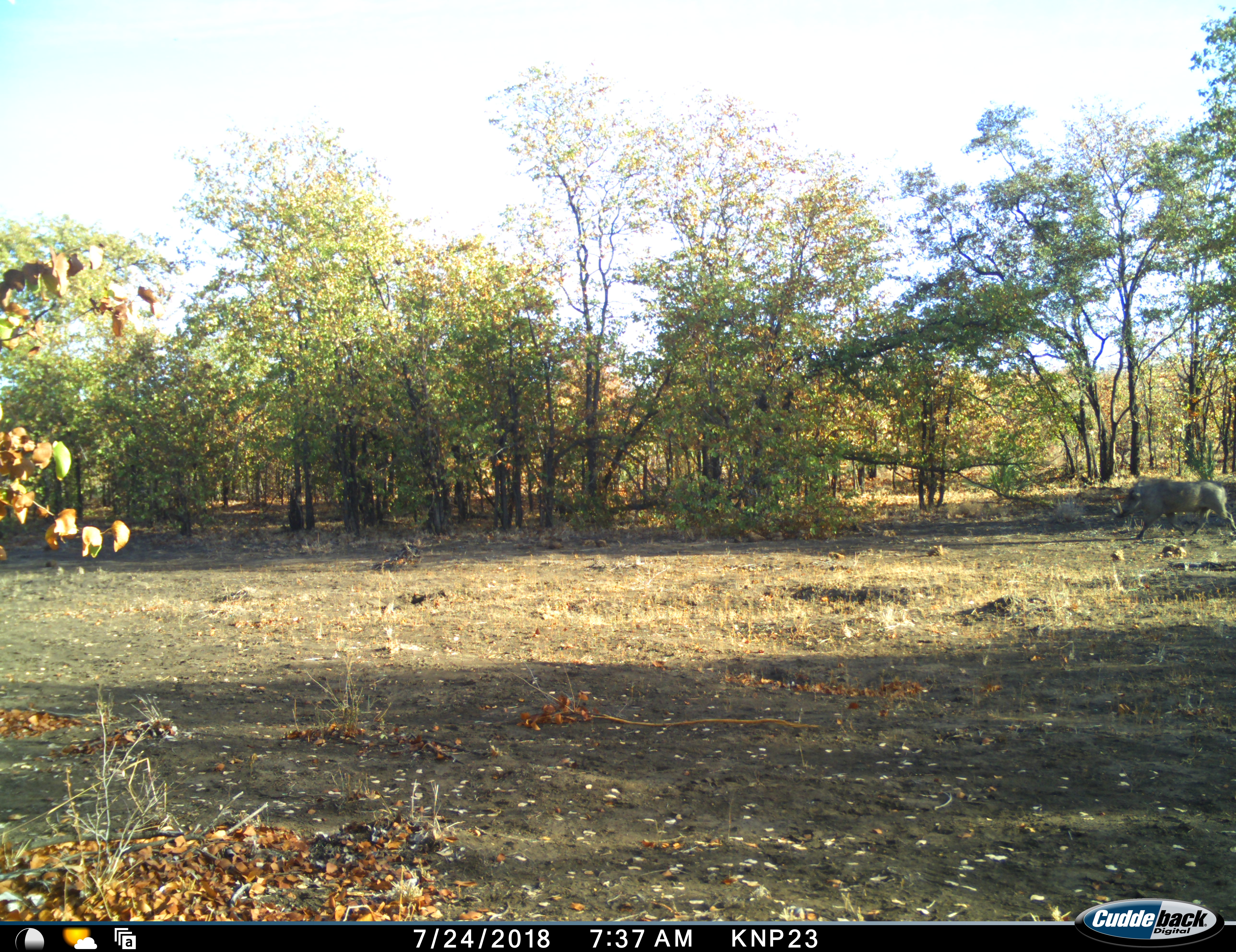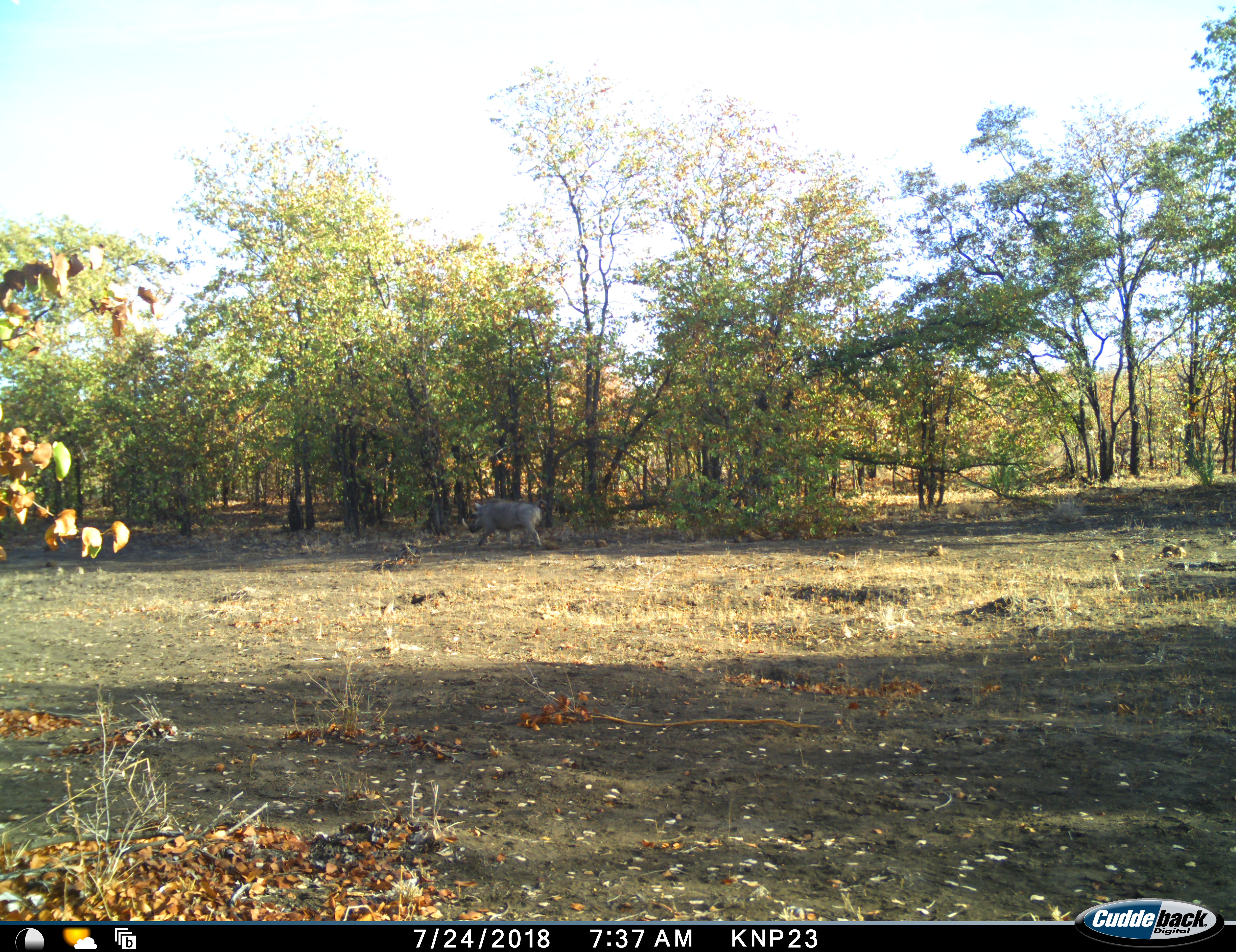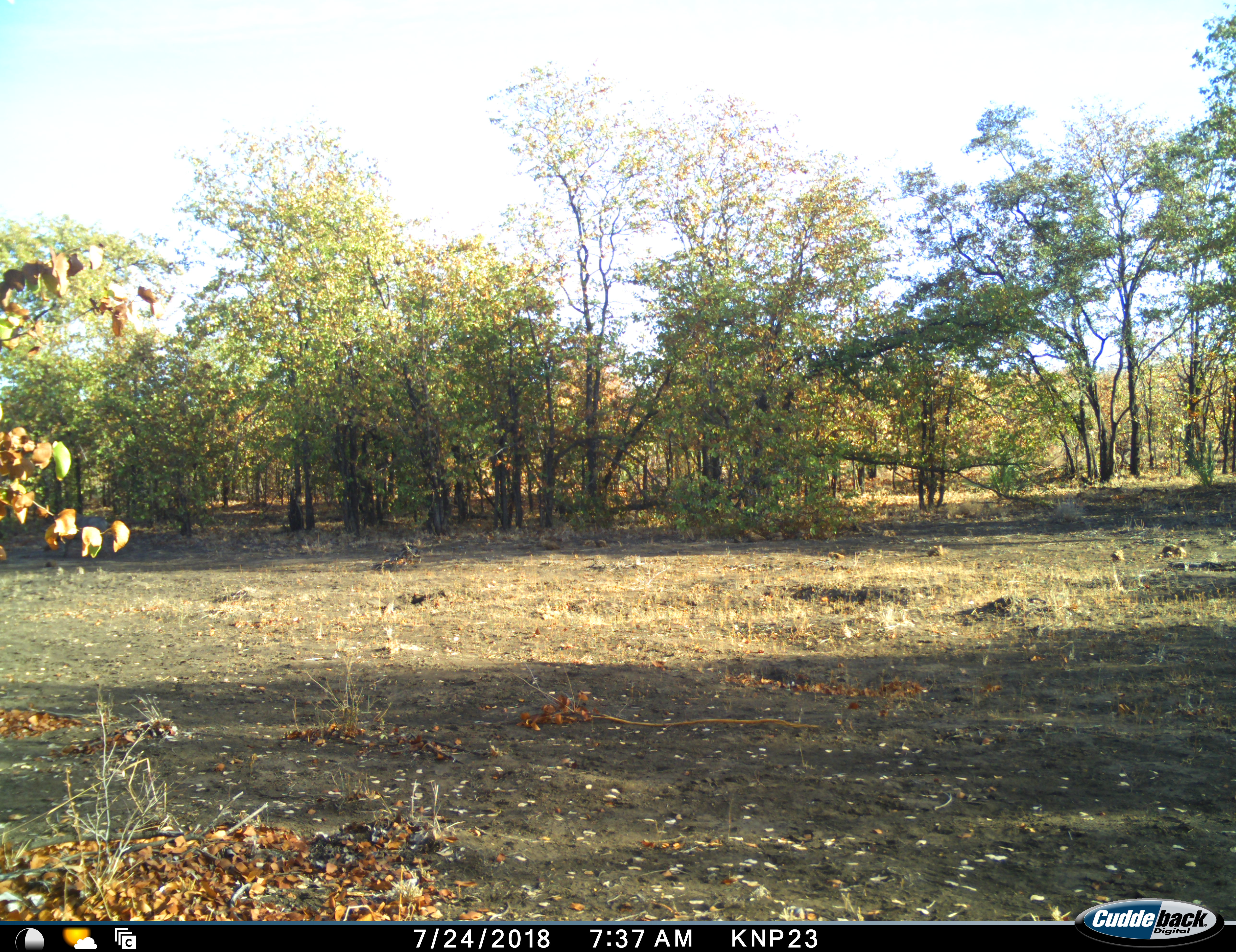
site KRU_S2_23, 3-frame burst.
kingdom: Animalia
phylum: Chordata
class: Mammalia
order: Artiodactyla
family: Suidae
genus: Phacochoerus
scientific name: Phacochoerus africanus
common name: warthog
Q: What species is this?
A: Warthog (Phacochoerus africanus).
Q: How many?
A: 1.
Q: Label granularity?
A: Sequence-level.